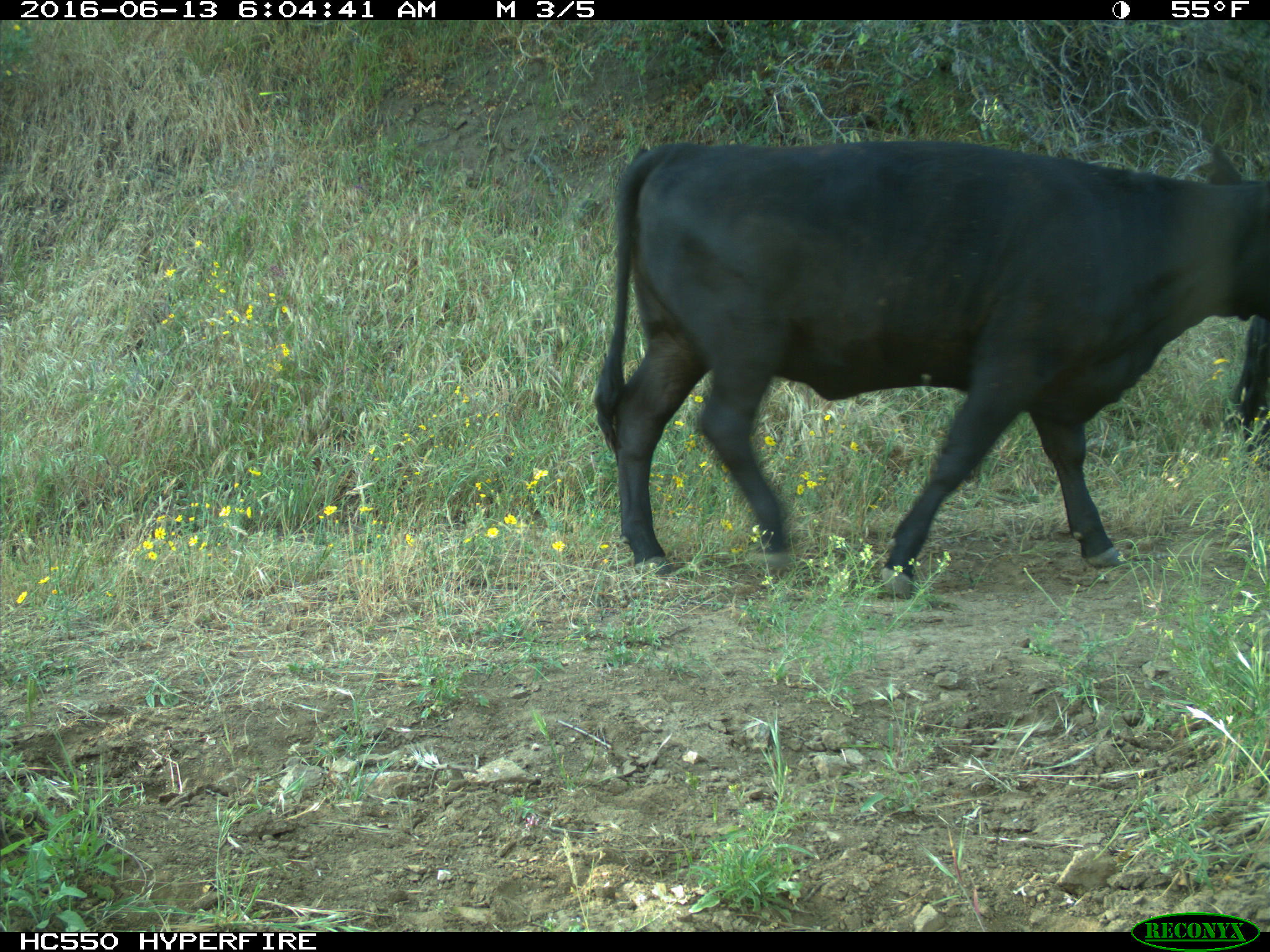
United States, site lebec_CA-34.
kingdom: Animalia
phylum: Chordata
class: Mammalia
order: Artiodactyla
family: Bovidae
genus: Bos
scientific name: Bos taurus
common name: domestic cow